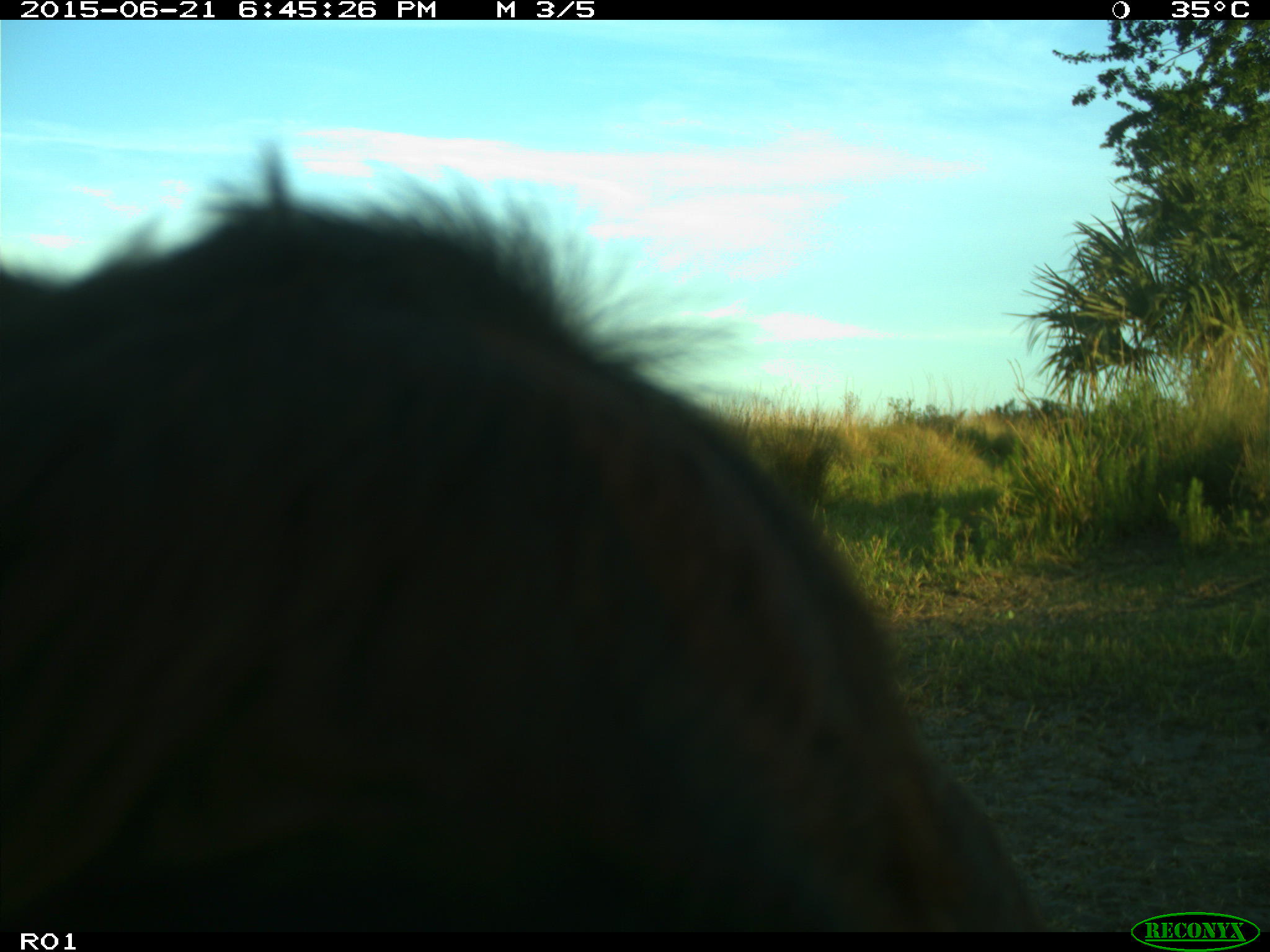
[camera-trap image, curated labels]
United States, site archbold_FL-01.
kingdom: Animalia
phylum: Chordata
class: Mammalia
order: Artiodactyla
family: Bovidae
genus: Bos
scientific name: Bos taurus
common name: domestic cow